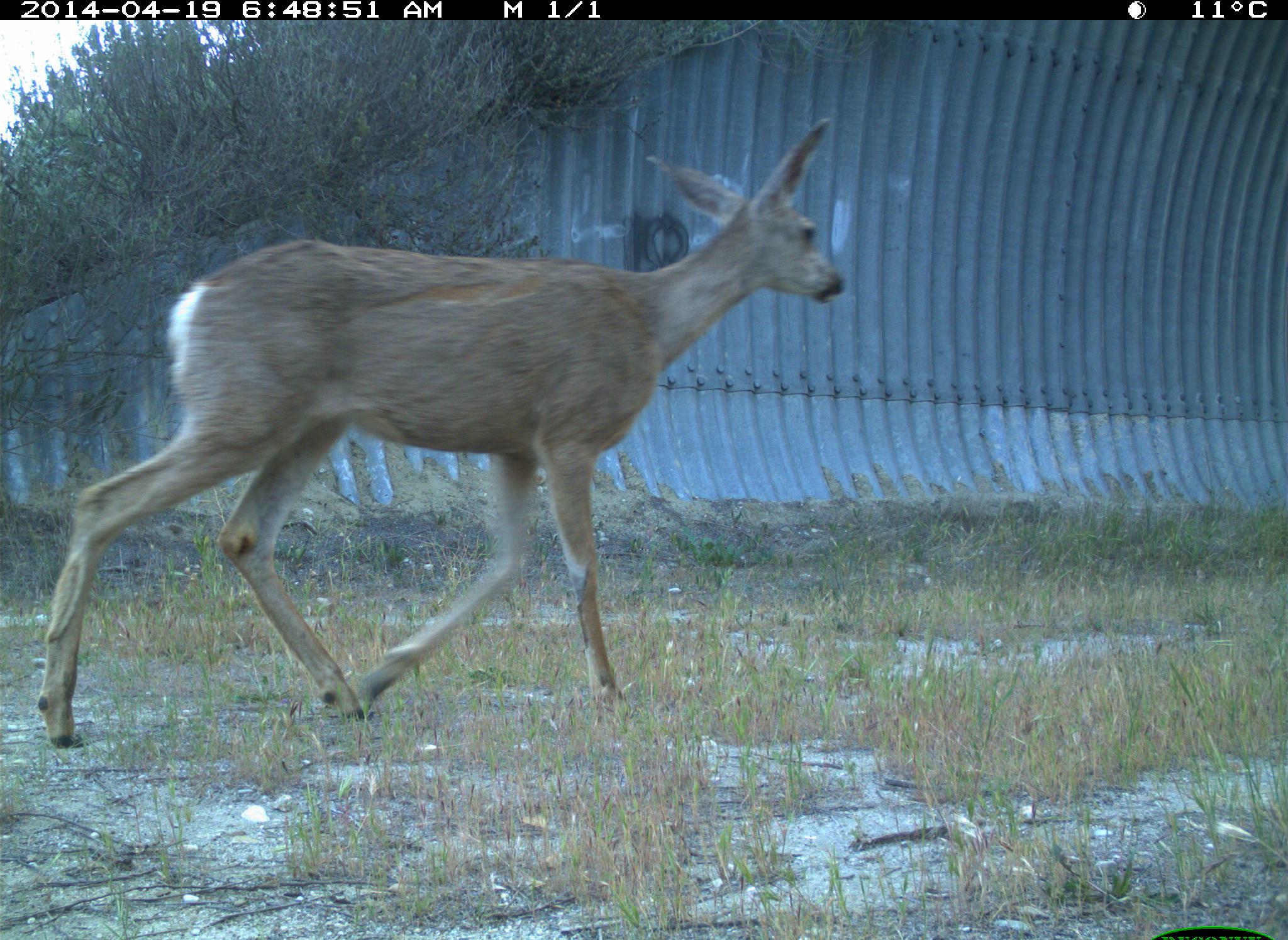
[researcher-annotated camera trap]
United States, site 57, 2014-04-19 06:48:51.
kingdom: Animalia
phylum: Chordata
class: Mammalia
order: Artiodactyla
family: Cervidae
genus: Odocoileus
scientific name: Odocoileus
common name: deer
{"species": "deer (Odocoileus)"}